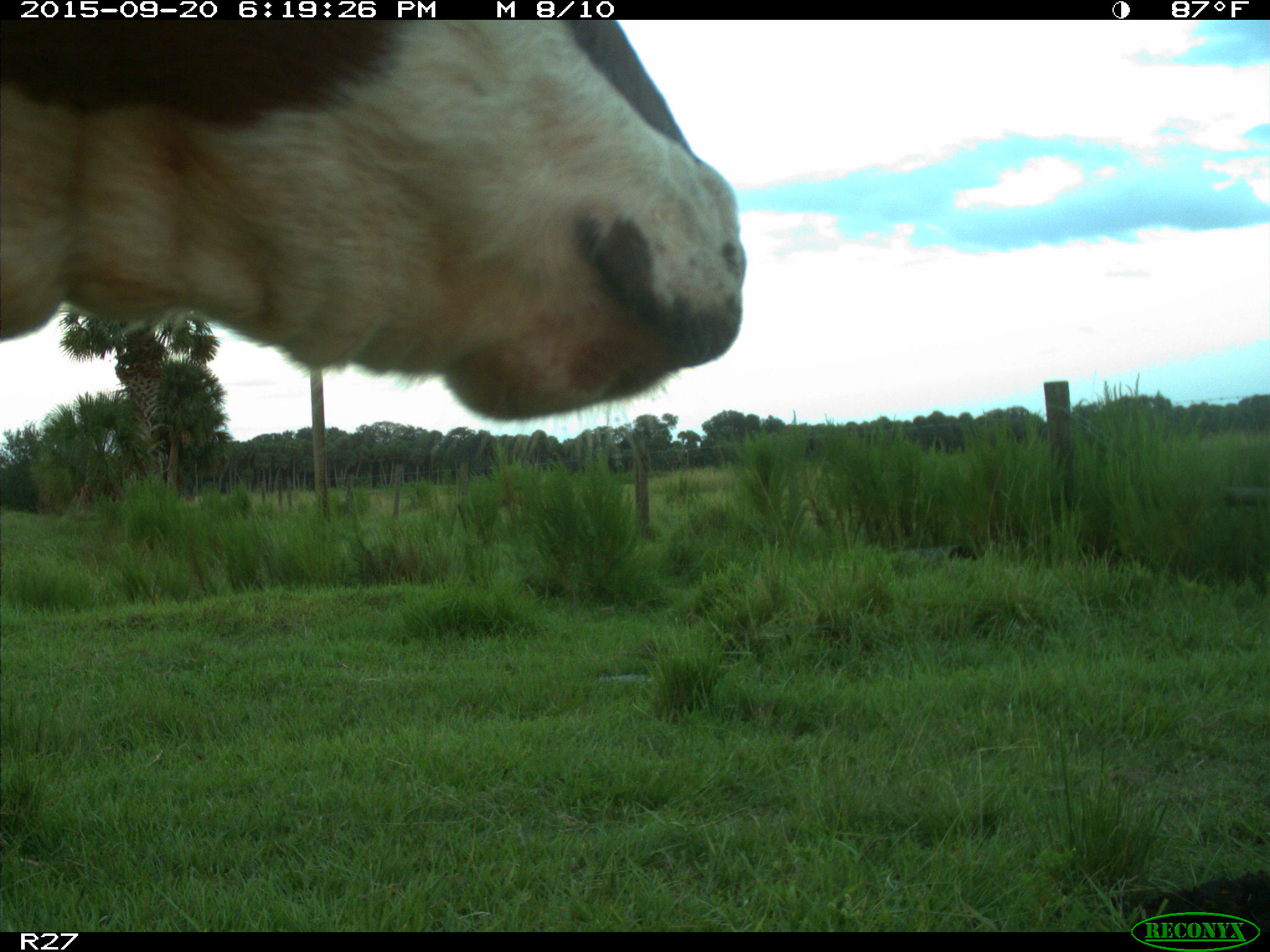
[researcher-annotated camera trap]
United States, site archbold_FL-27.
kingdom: Animalia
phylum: Chordata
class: Mammalia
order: Artiodactyla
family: Bovidae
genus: Bos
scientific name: Bos taurus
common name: domestic cow